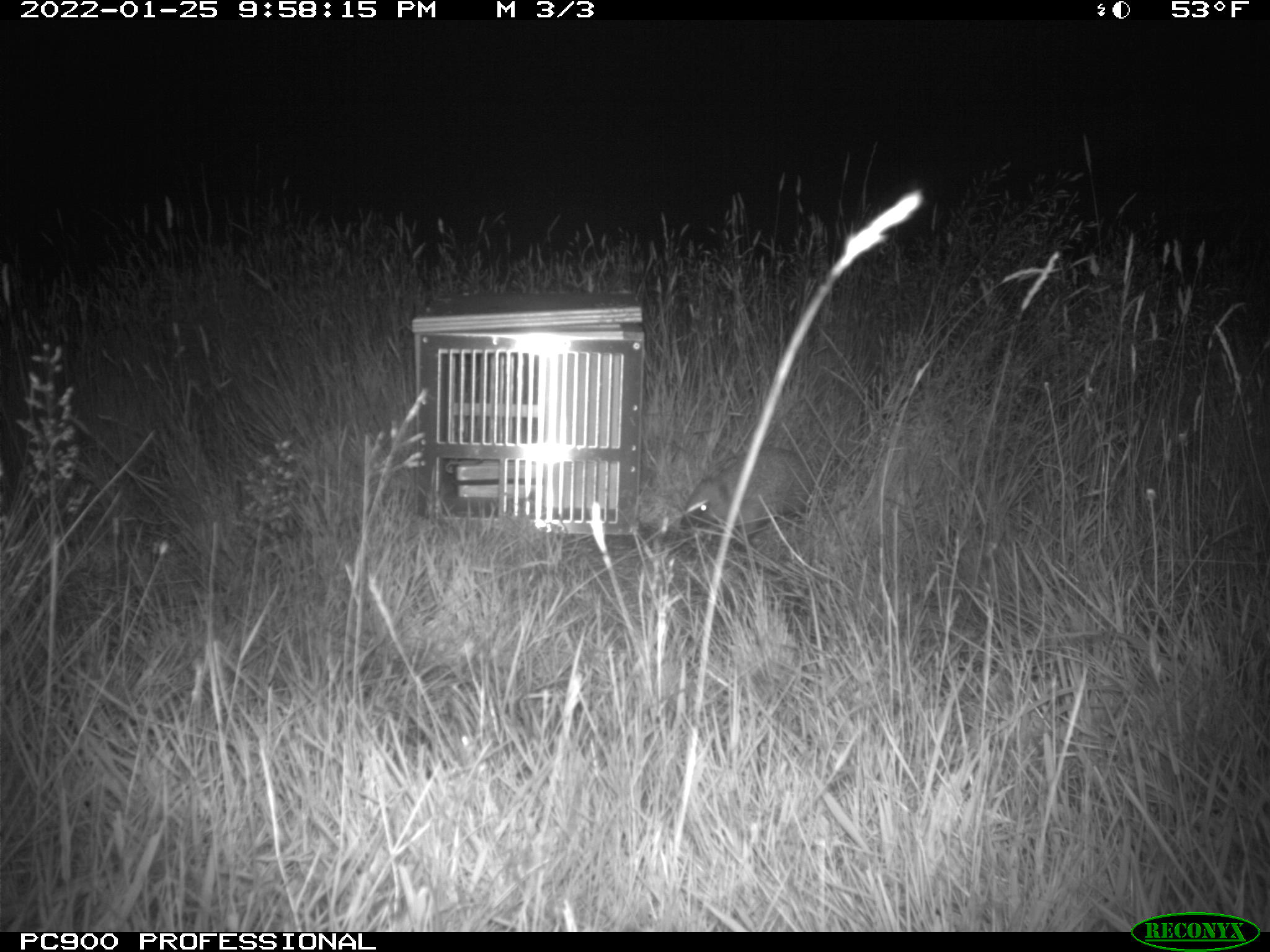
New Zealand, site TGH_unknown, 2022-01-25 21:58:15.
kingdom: Animalia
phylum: Chordata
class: Mammalia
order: Eulipotyphla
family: Erinaceidae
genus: Erinaceus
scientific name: Erinaceus europaeus europaeus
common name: european hedgehog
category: hedgehog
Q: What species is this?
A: Hedgehog (european hedgehog) (Erinaceus europaeus europaeus).